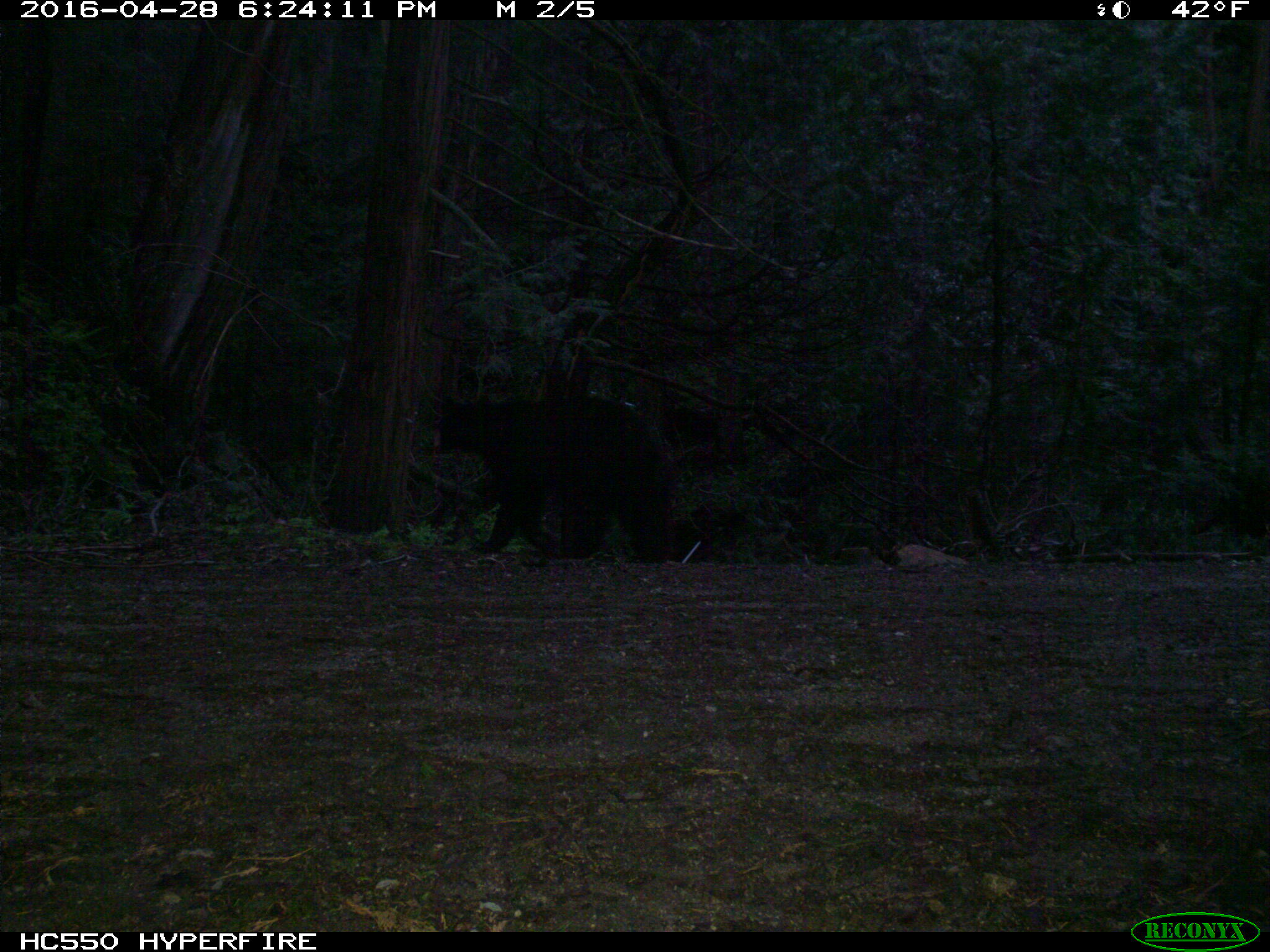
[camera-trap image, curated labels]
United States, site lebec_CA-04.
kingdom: Animalia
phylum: Chordata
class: Mammalia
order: Carnivora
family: Ursidae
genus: Ursus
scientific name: Ursus americanus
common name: american black bear